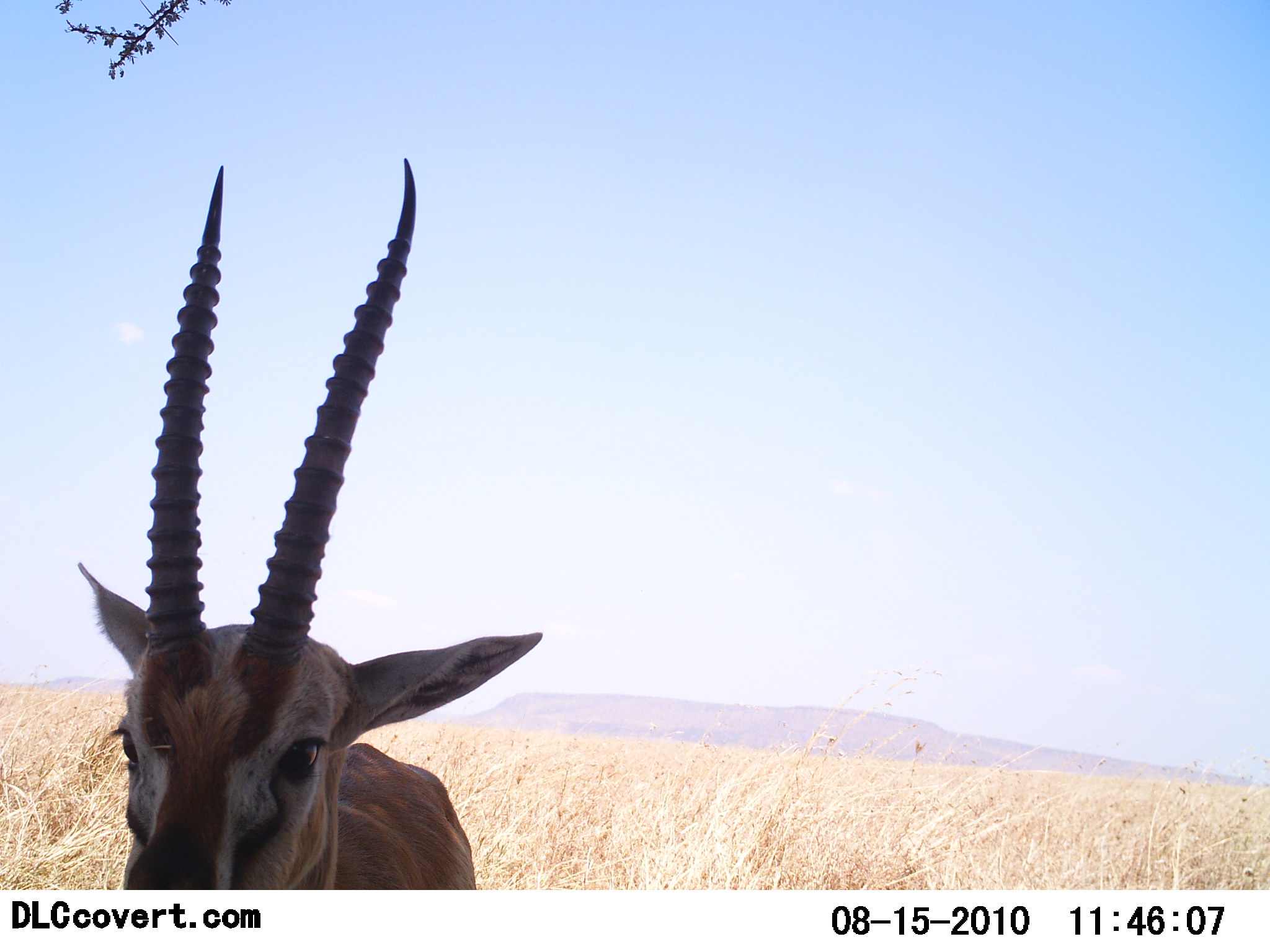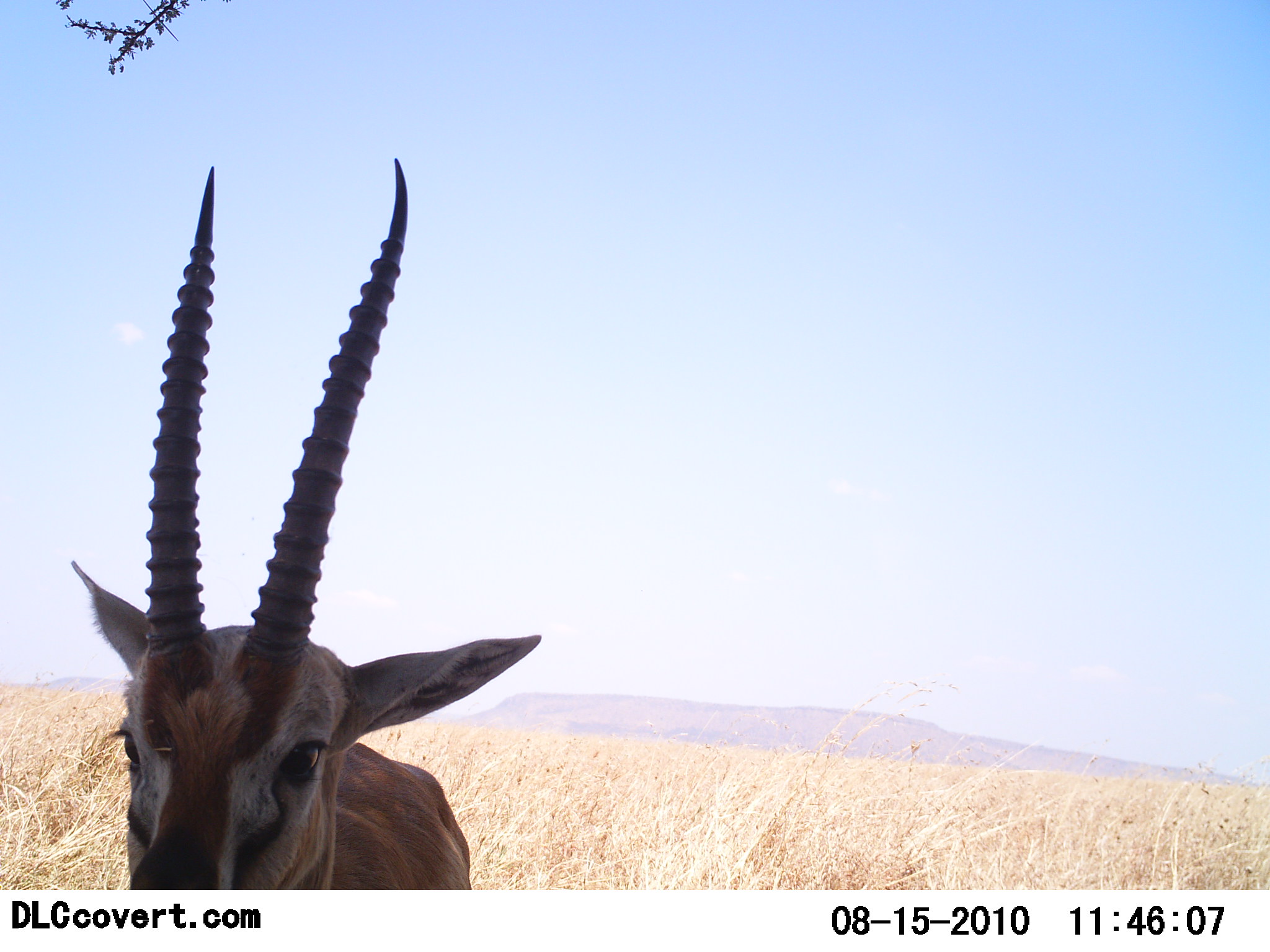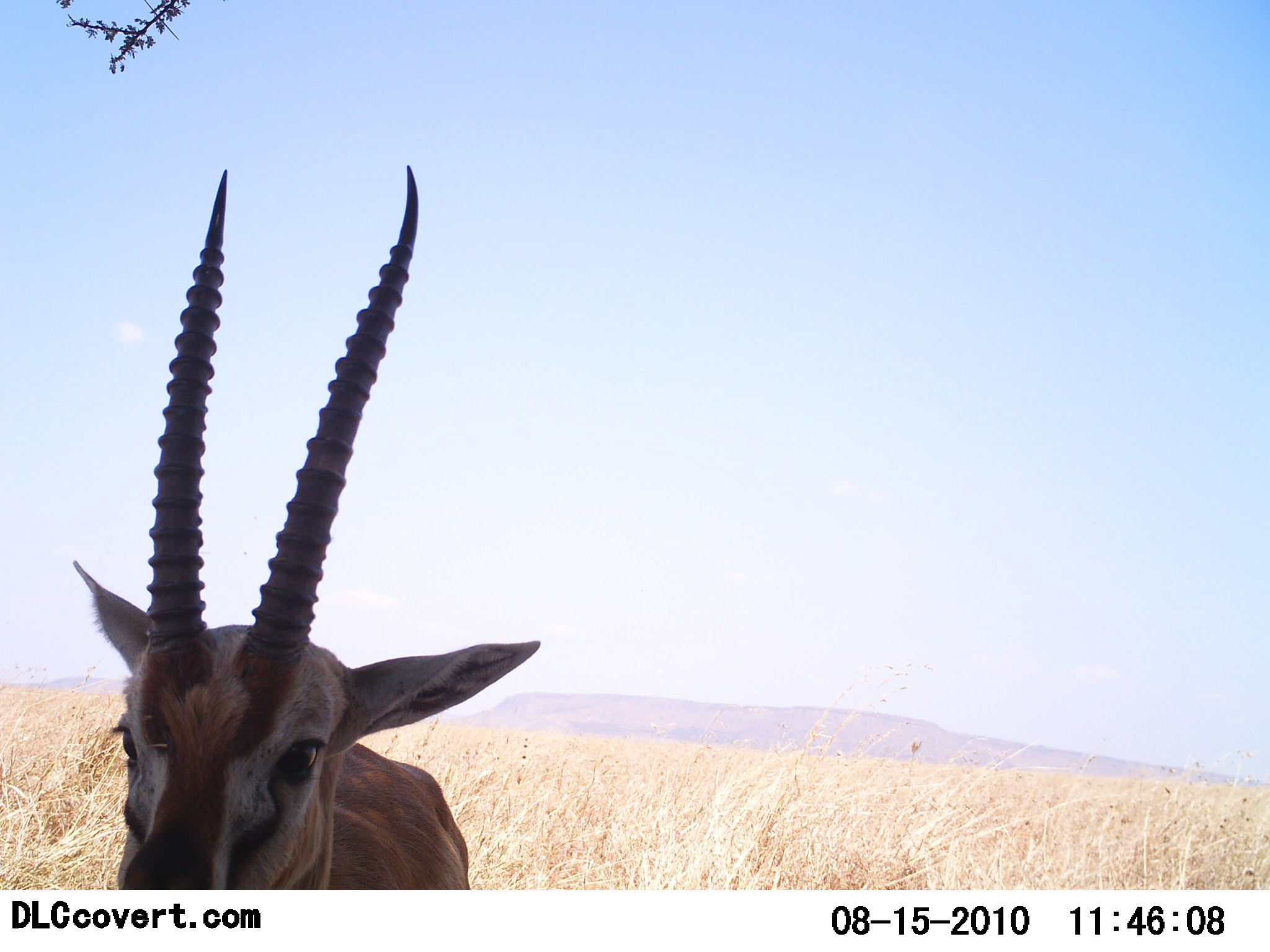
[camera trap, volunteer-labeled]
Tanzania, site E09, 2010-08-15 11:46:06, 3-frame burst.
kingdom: Animalia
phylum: Chordata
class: Mammalia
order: Artiodactyla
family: Bovidae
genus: Eudorcas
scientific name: Eudorcas thomsonii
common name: thomson's gazelle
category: gazellethomsons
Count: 1.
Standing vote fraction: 100%.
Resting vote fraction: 0%.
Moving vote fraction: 0%.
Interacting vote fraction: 0%.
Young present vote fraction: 0%.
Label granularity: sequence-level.